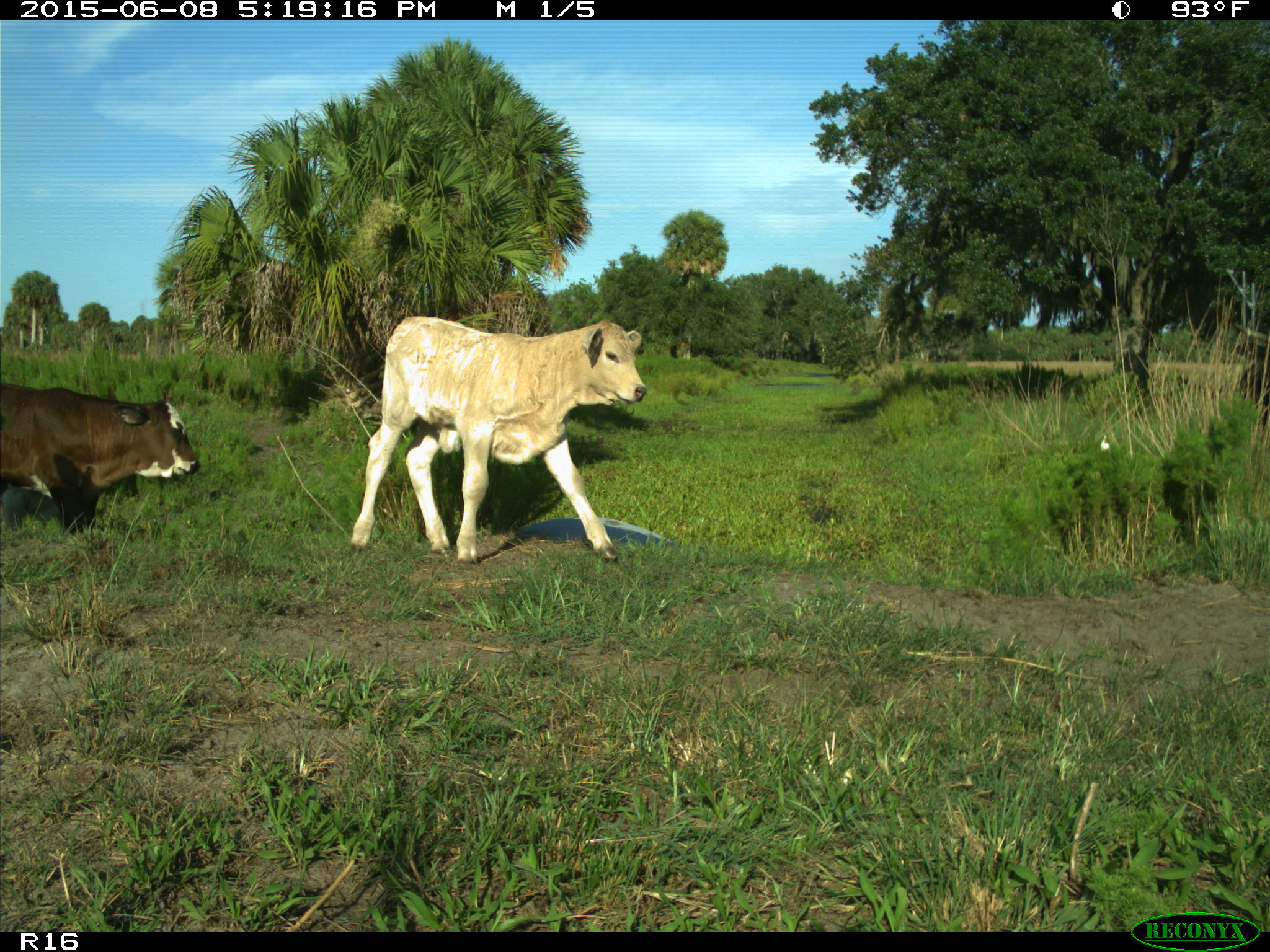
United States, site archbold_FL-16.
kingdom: Animalia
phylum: Chordata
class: Mammalia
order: Artiodactyla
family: Bovidae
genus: Bos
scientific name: Bos taurus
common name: domestic cow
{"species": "Bos taurus (domestic cow)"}